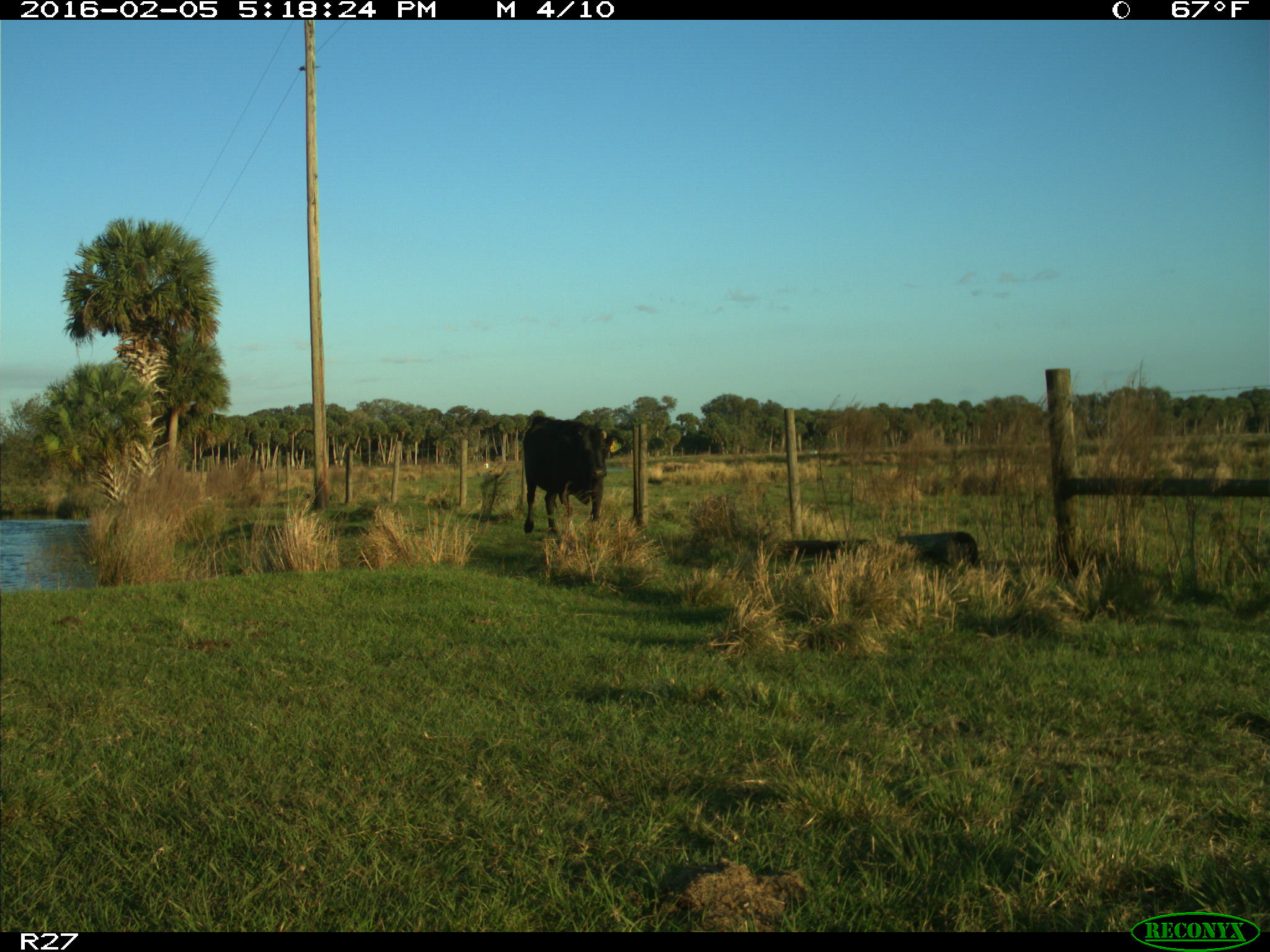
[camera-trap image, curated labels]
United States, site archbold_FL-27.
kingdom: Animalia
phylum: Chordata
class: Mammalia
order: Artiodactyla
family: Bovidae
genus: Bos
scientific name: Bos taurus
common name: domestic cow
Bos taurus (domestic cow).